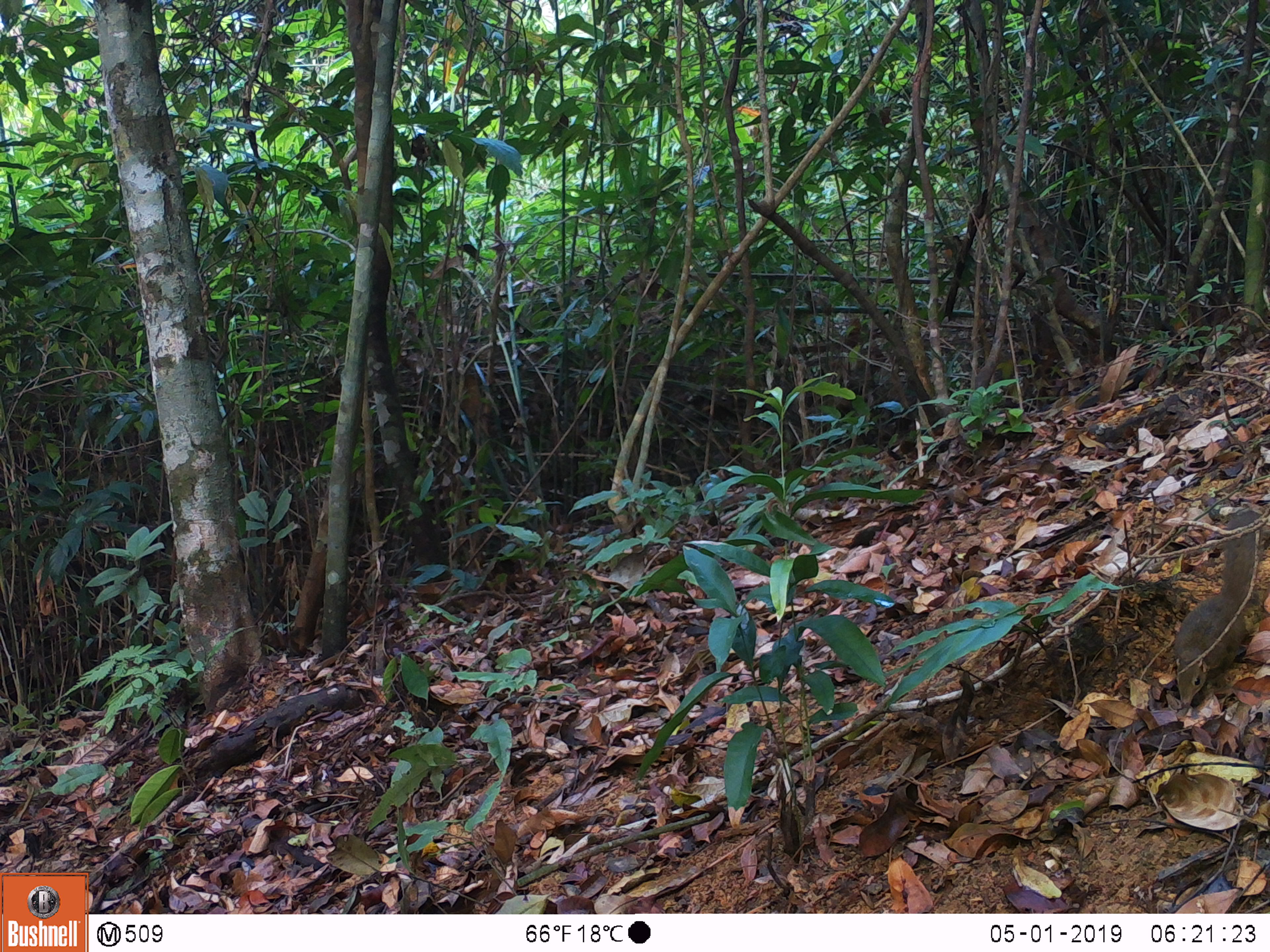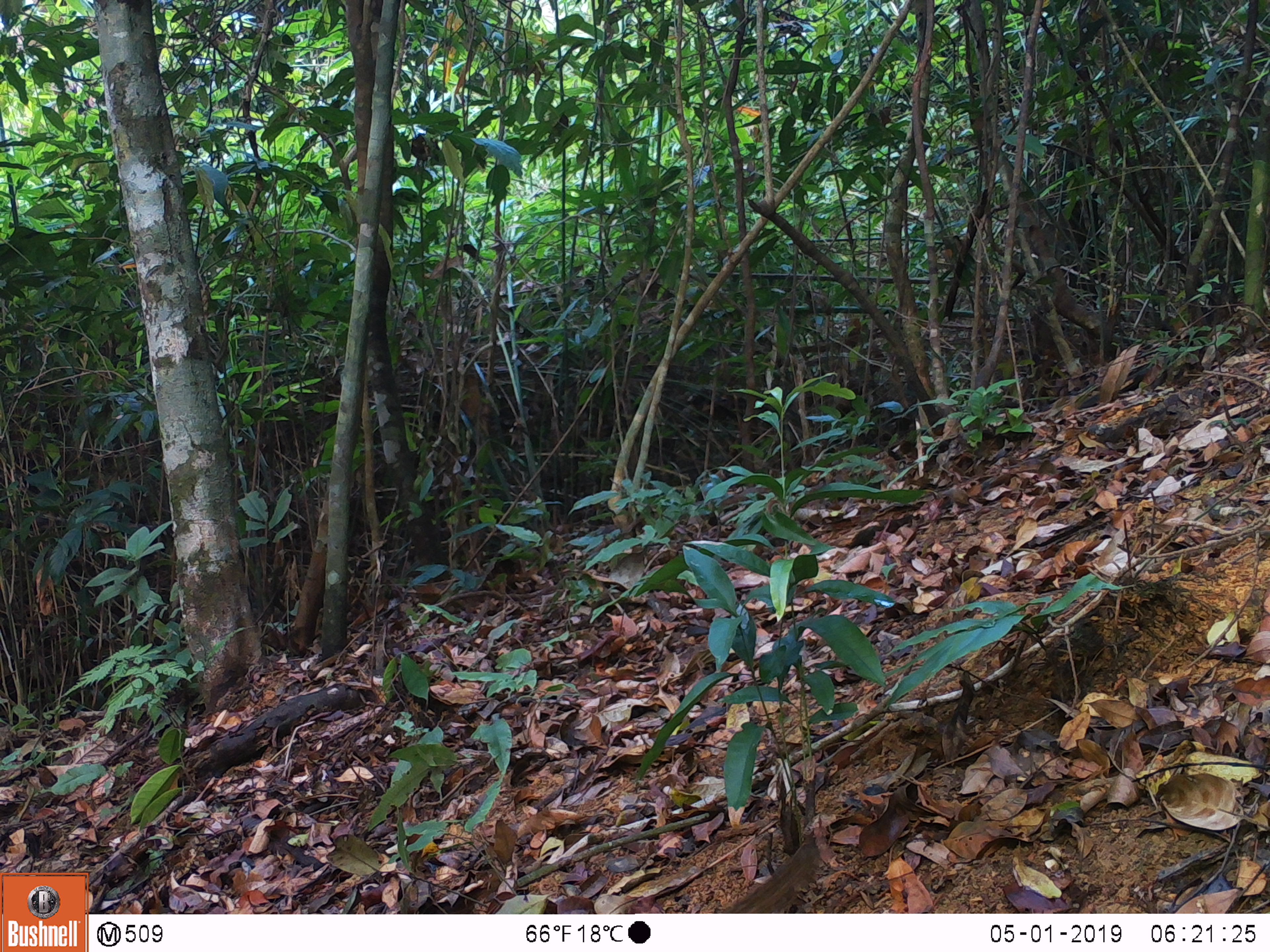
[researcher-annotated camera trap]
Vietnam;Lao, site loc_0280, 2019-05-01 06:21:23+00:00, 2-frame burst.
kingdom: Animalia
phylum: Chordata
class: Mammalia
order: Scandentia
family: Tupaiidae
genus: Tupaia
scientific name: Tupaia belangeri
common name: northern treeshrew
Northern treeshrew (Tupaia belangeri). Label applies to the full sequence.